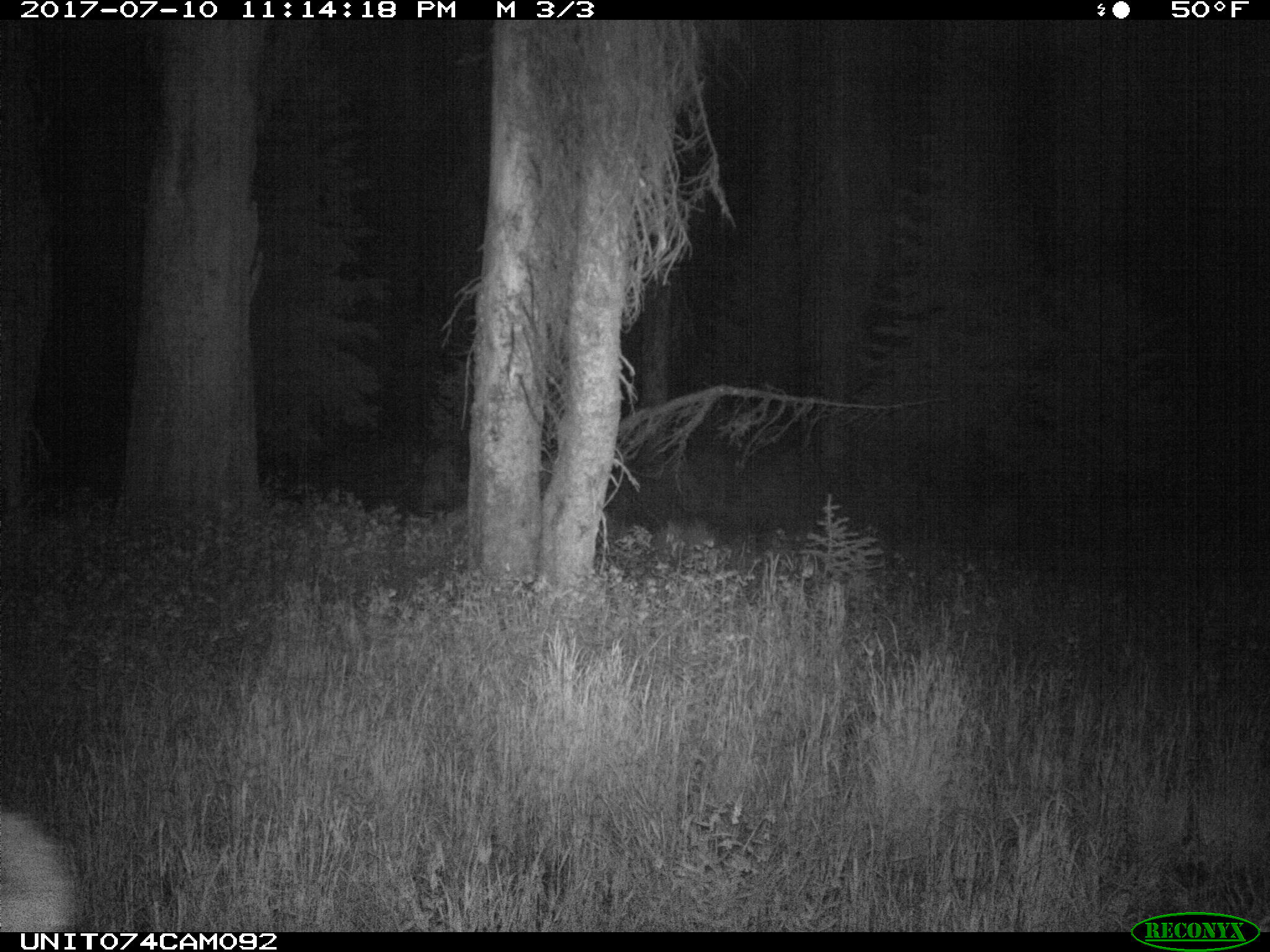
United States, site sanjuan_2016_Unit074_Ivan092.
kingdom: Animalia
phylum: Chordata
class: Mammalia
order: Artiodactyla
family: Cervidae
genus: Cervus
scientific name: Cervus elaphus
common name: red deer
Cervus elaphus (red deer).